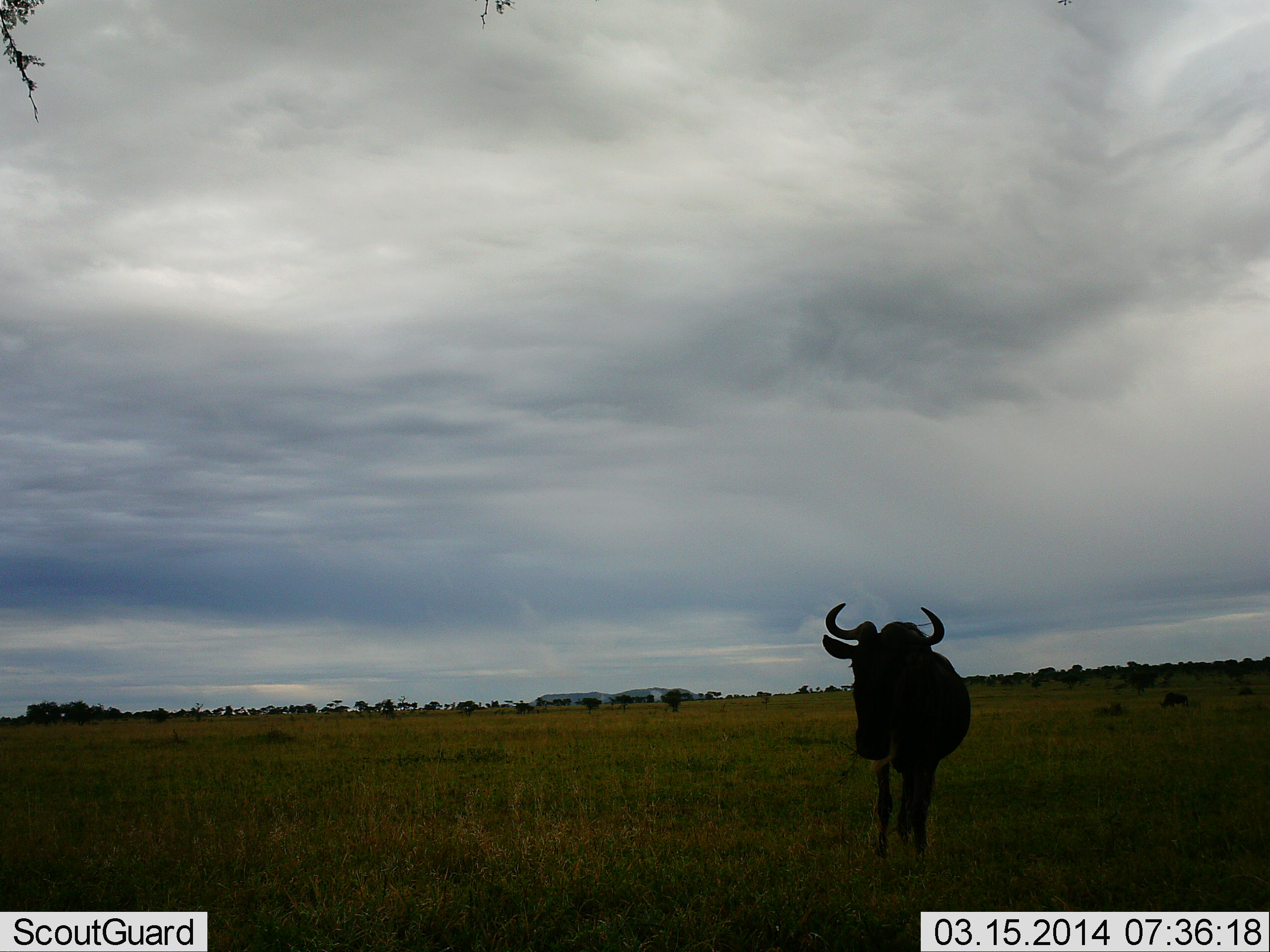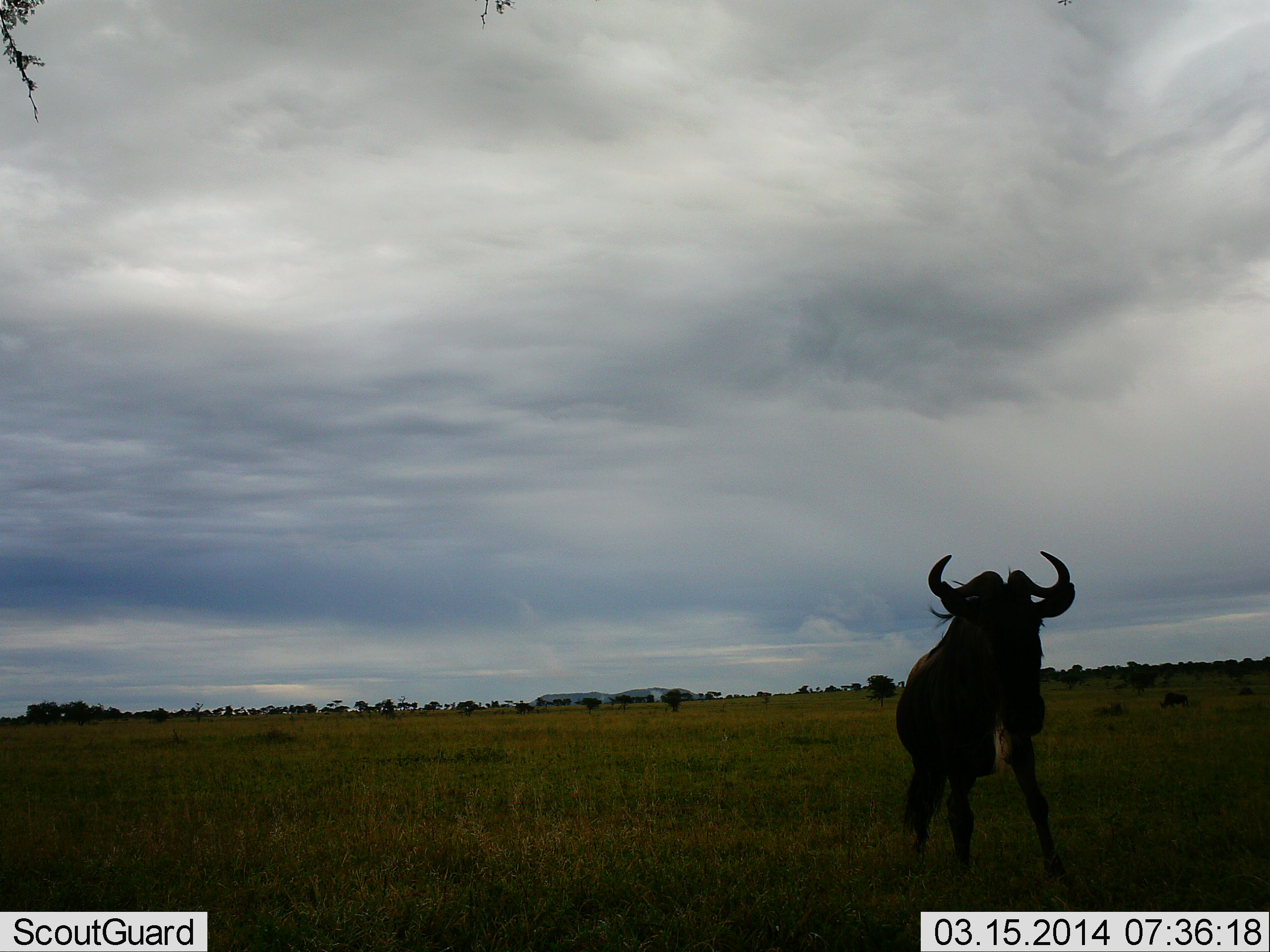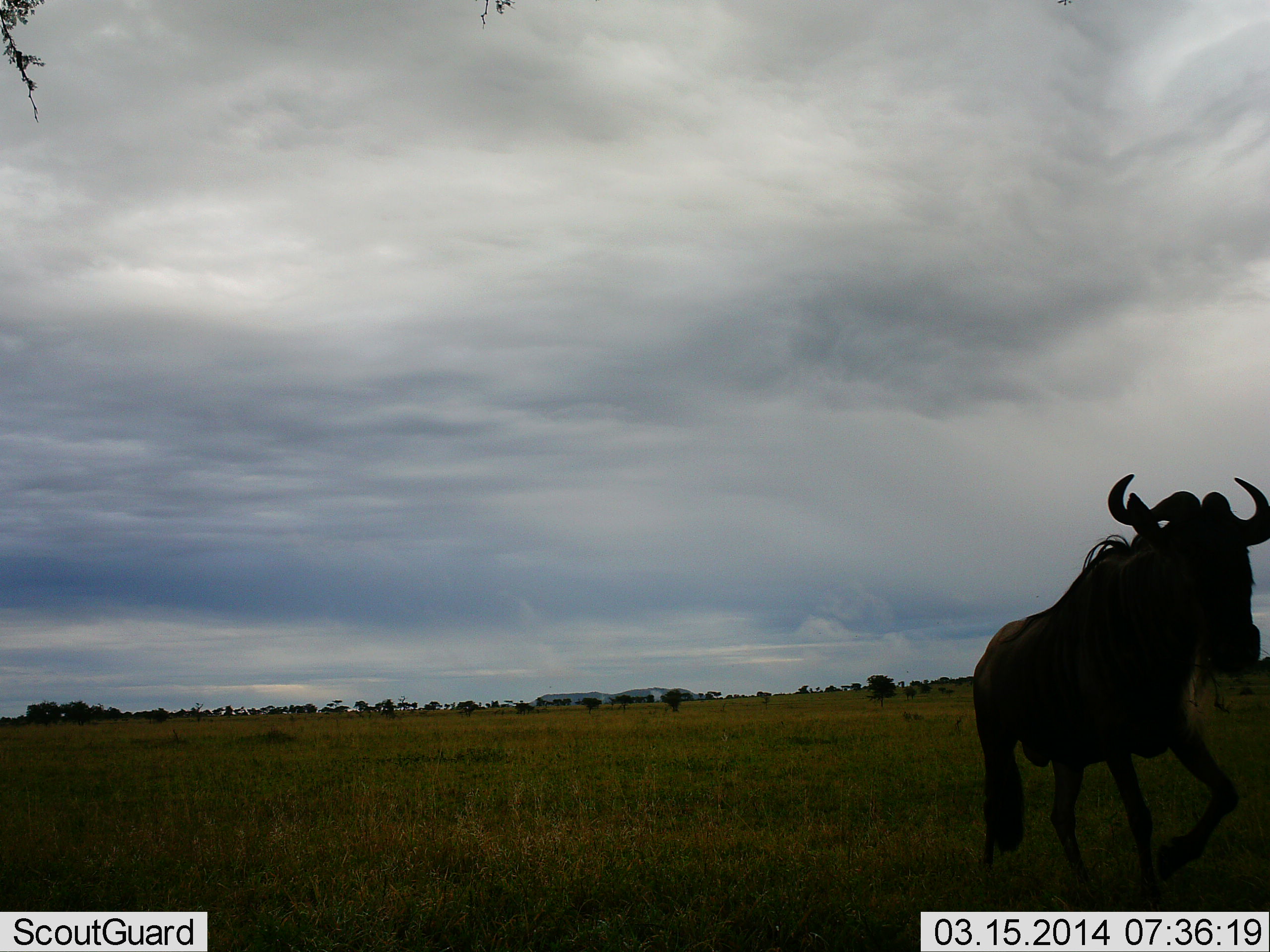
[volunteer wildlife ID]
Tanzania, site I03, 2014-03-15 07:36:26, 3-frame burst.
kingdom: Animalia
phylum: Chordata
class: Mammalia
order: Artiodactyla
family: Bovidae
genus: Connochaetes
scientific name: Connochaetes taurinus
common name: blue wildebeest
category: wildebeest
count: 1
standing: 20%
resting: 0%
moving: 90%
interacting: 0%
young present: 0%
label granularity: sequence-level